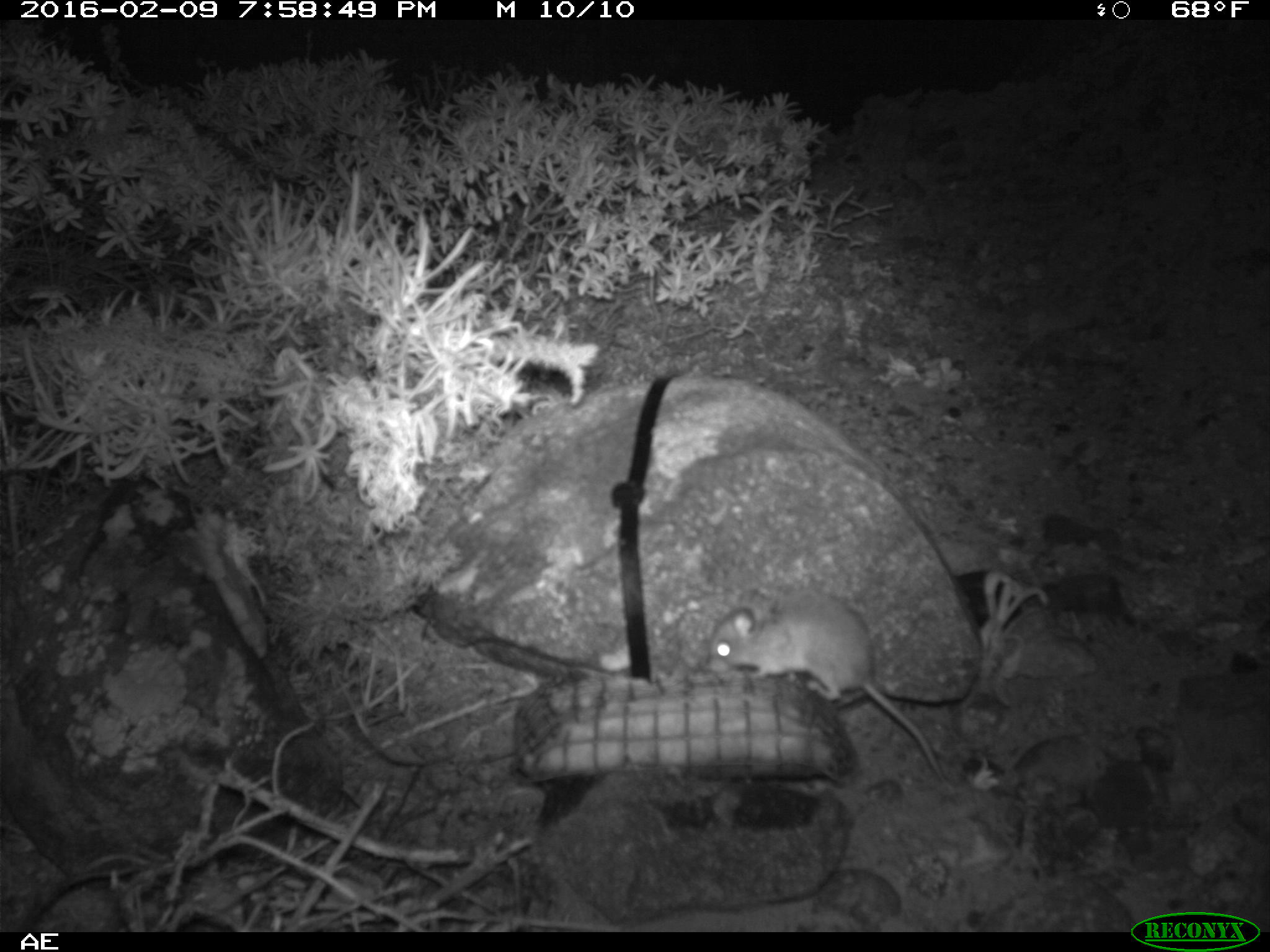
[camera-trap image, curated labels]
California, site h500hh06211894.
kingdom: Animalia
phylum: Chordata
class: Mammalia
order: Rodentia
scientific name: Rodentia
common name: rodent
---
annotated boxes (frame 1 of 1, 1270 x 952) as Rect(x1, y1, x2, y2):
rodent: Rect(695, 594, 951, 785)